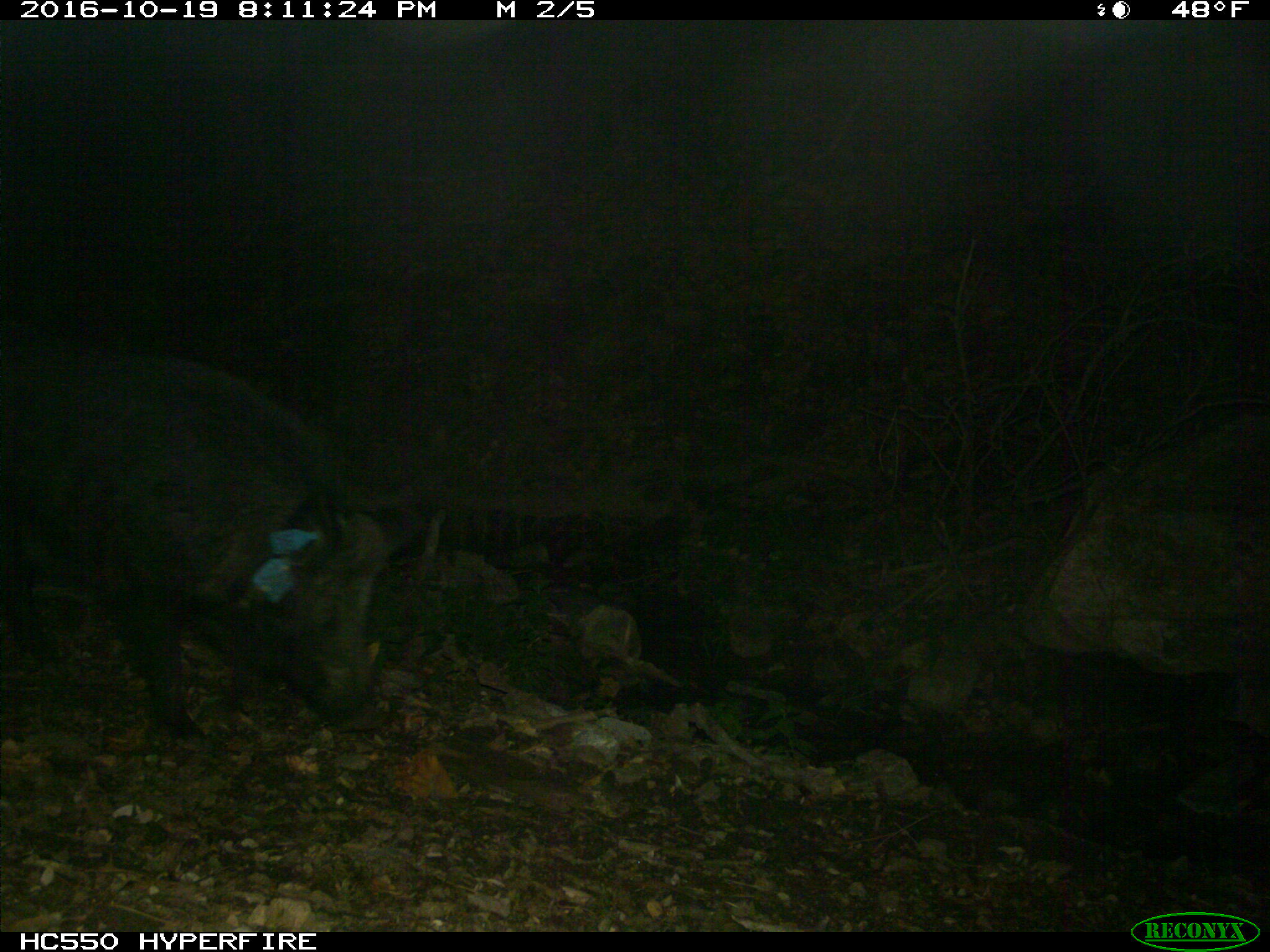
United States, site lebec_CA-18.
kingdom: Animalia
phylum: Chordata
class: Mammalia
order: Artiodactyla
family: Suidae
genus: Sus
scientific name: Sus scrofa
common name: wild boar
Sus scrofa (wild boar).